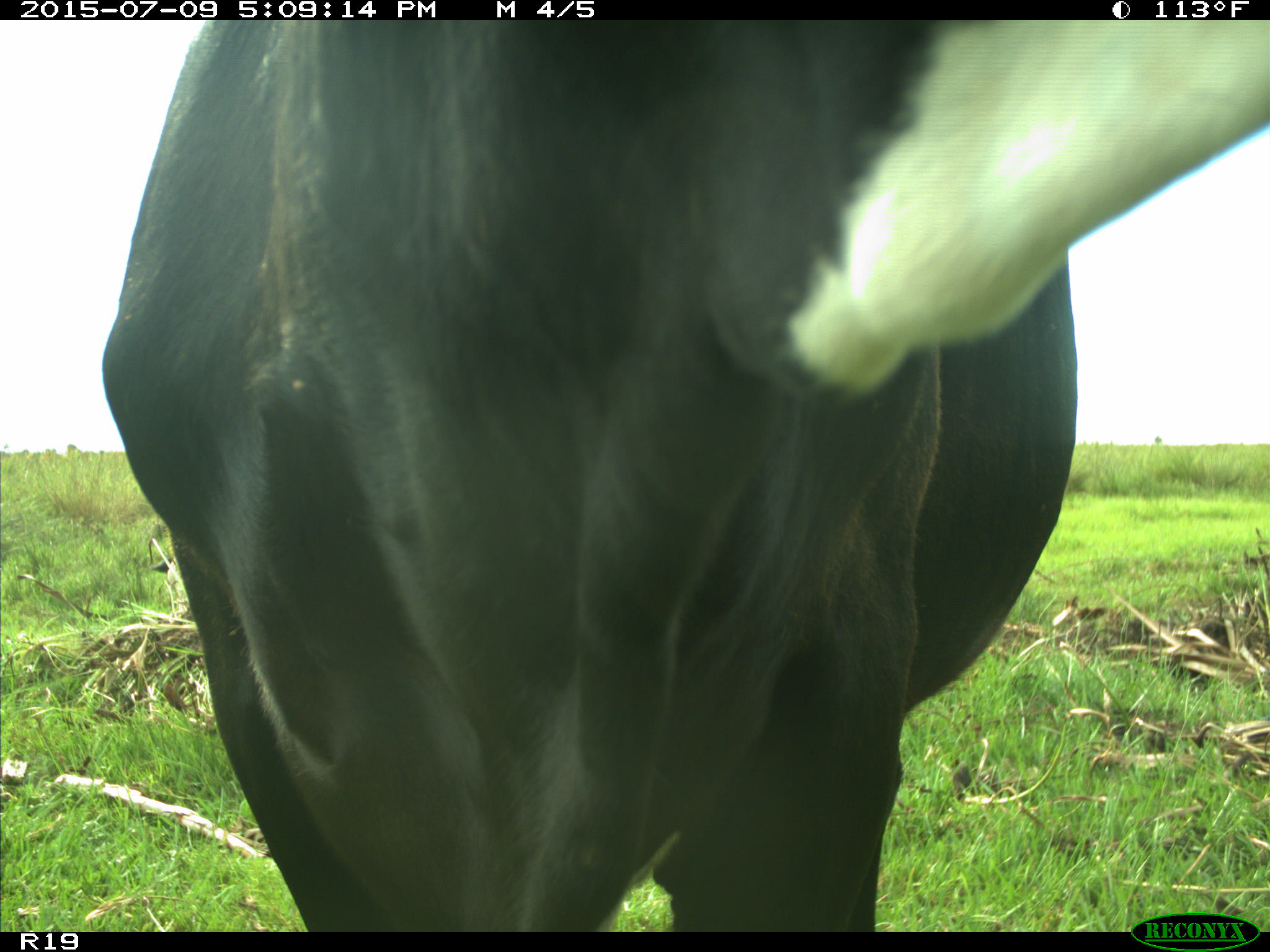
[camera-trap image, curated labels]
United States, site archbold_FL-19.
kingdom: Animalia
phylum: Chordata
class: Mammalia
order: Artiodactyla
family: Bovidae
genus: Bos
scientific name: Bos taurus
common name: domestic cow